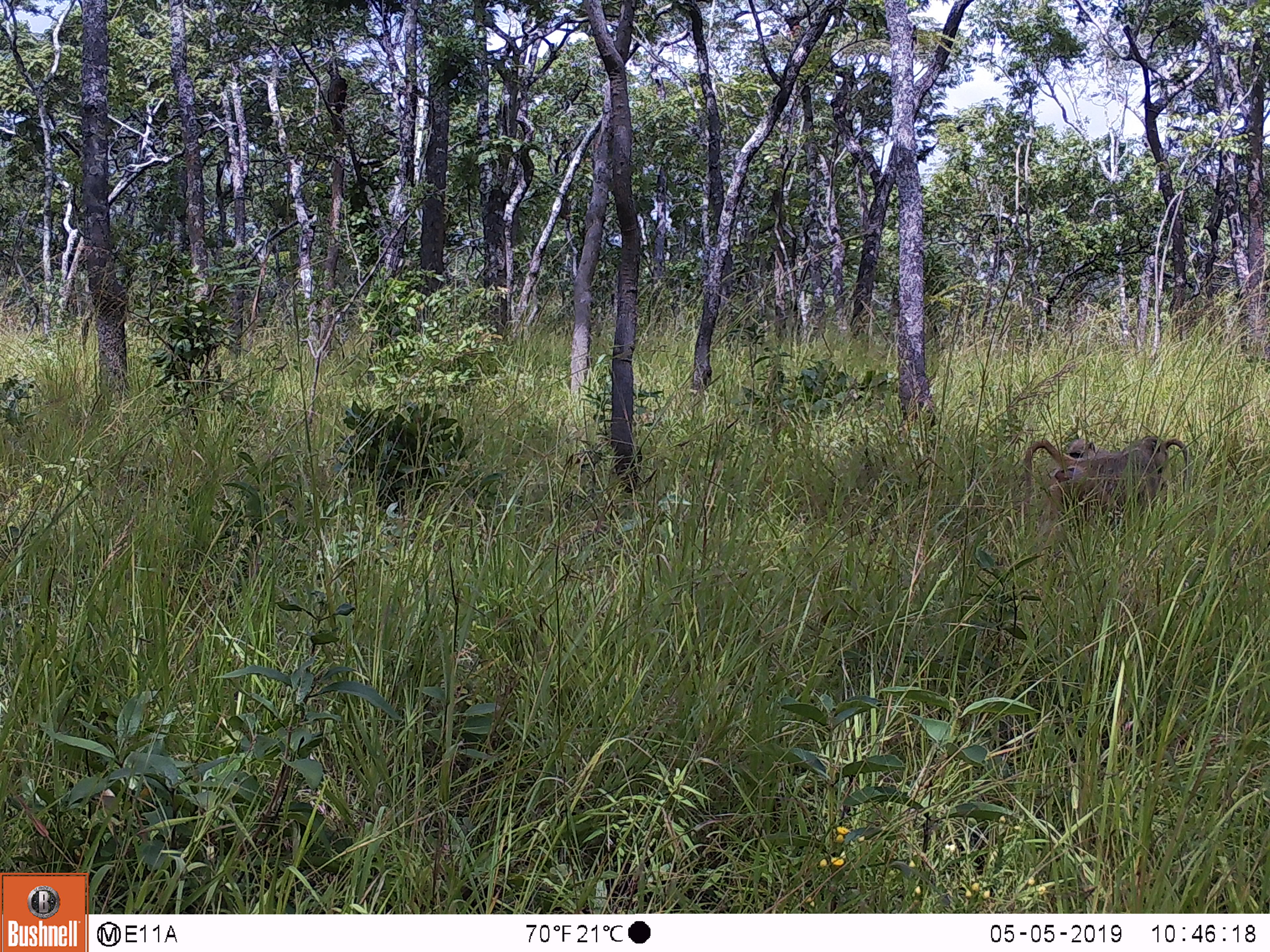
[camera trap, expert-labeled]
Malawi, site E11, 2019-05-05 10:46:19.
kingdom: Animalia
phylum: Chordata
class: Mammalia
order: Primates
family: Cercopithecidae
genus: Papio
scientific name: Papio cynocephalus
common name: yellow baboon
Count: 2.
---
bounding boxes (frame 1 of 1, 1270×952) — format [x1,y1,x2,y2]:
yellow baboon: [1016,429,1173,525]; [1064,437,1111,459]